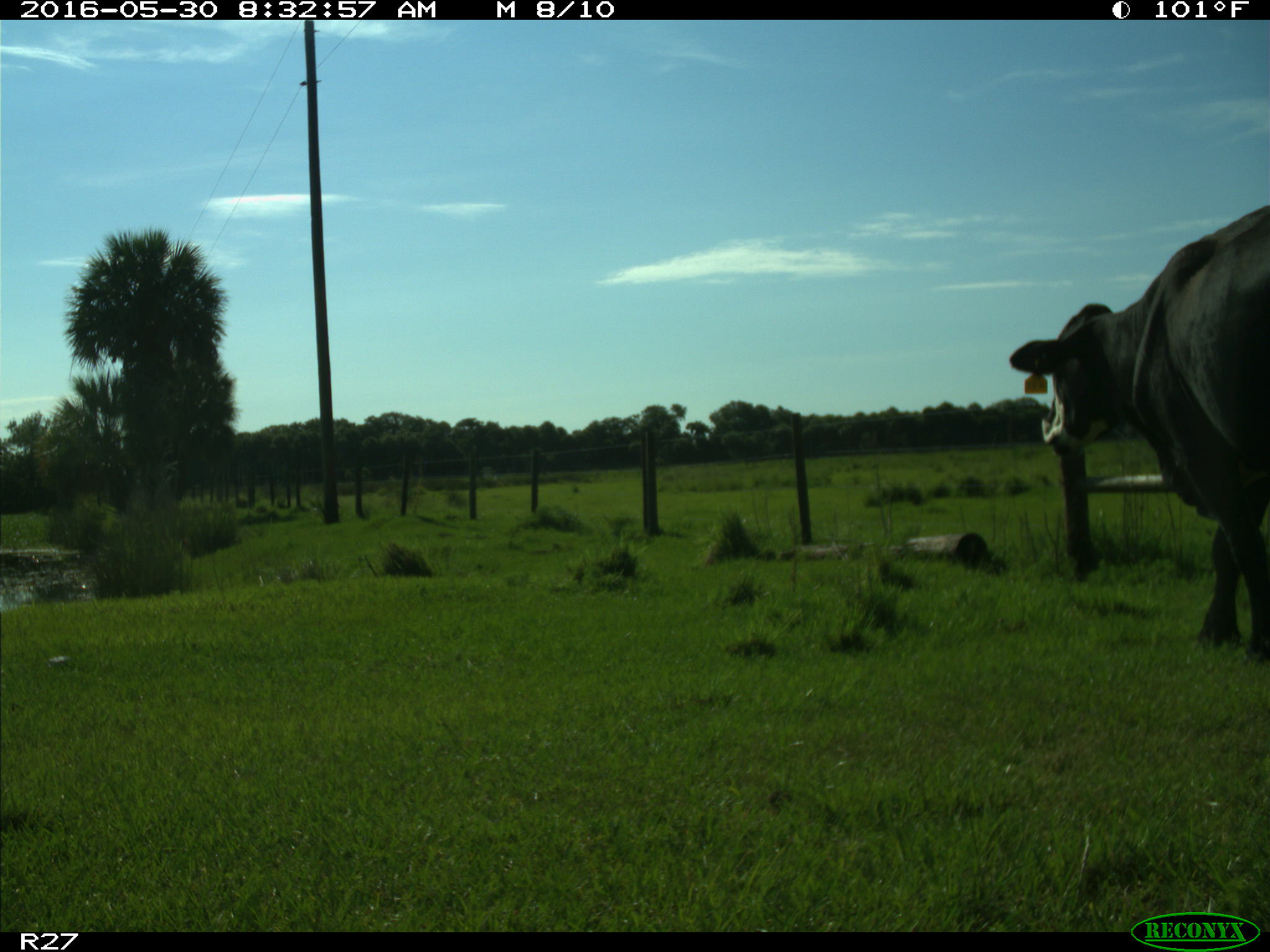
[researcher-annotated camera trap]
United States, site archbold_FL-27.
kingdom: Animalia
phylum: Chordata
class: Mammalia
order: Artiodactyla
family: Bovidae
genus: Bos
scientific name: Bos taurus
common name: domestic cow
Bos taurus (domestic cow).